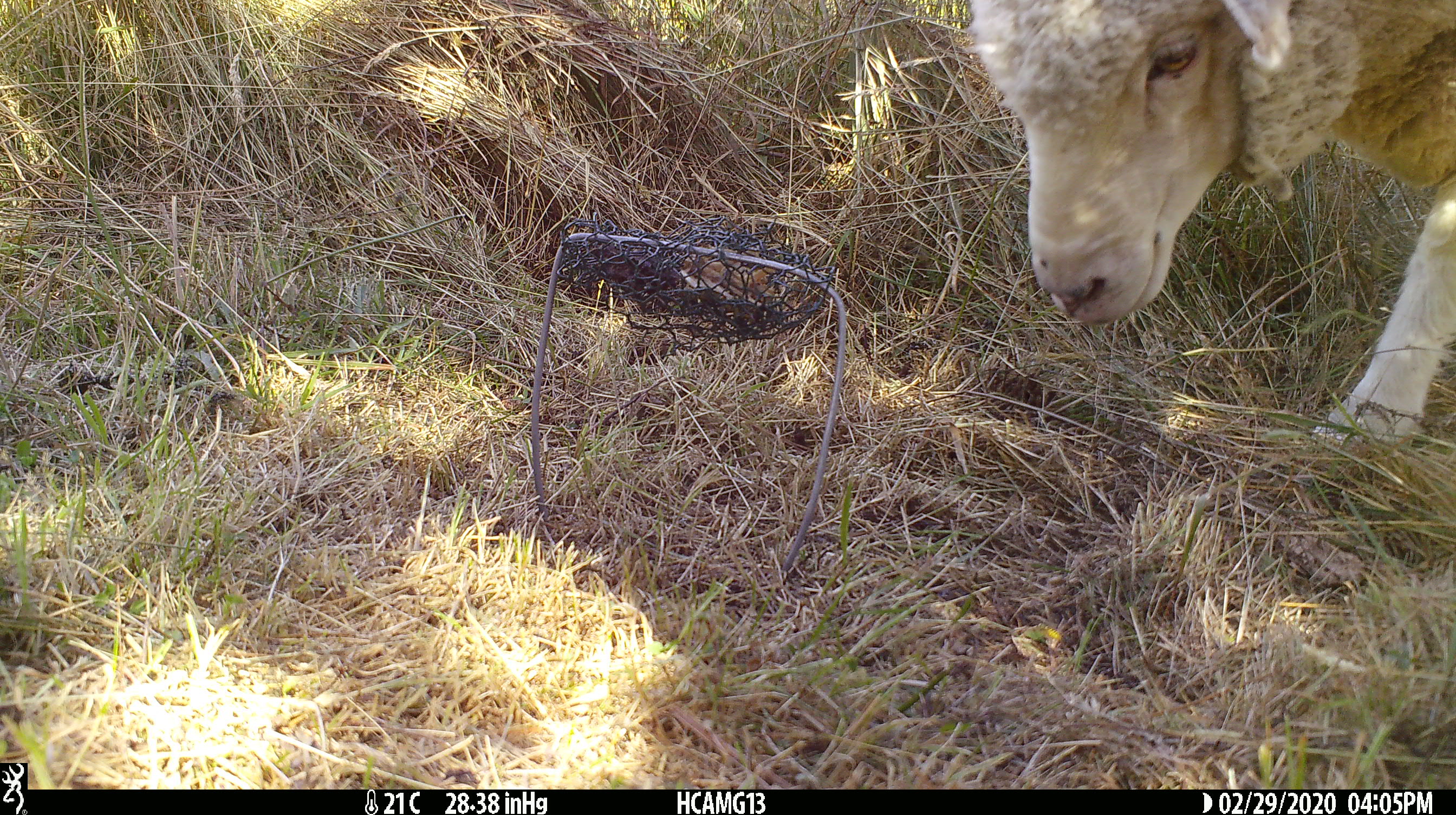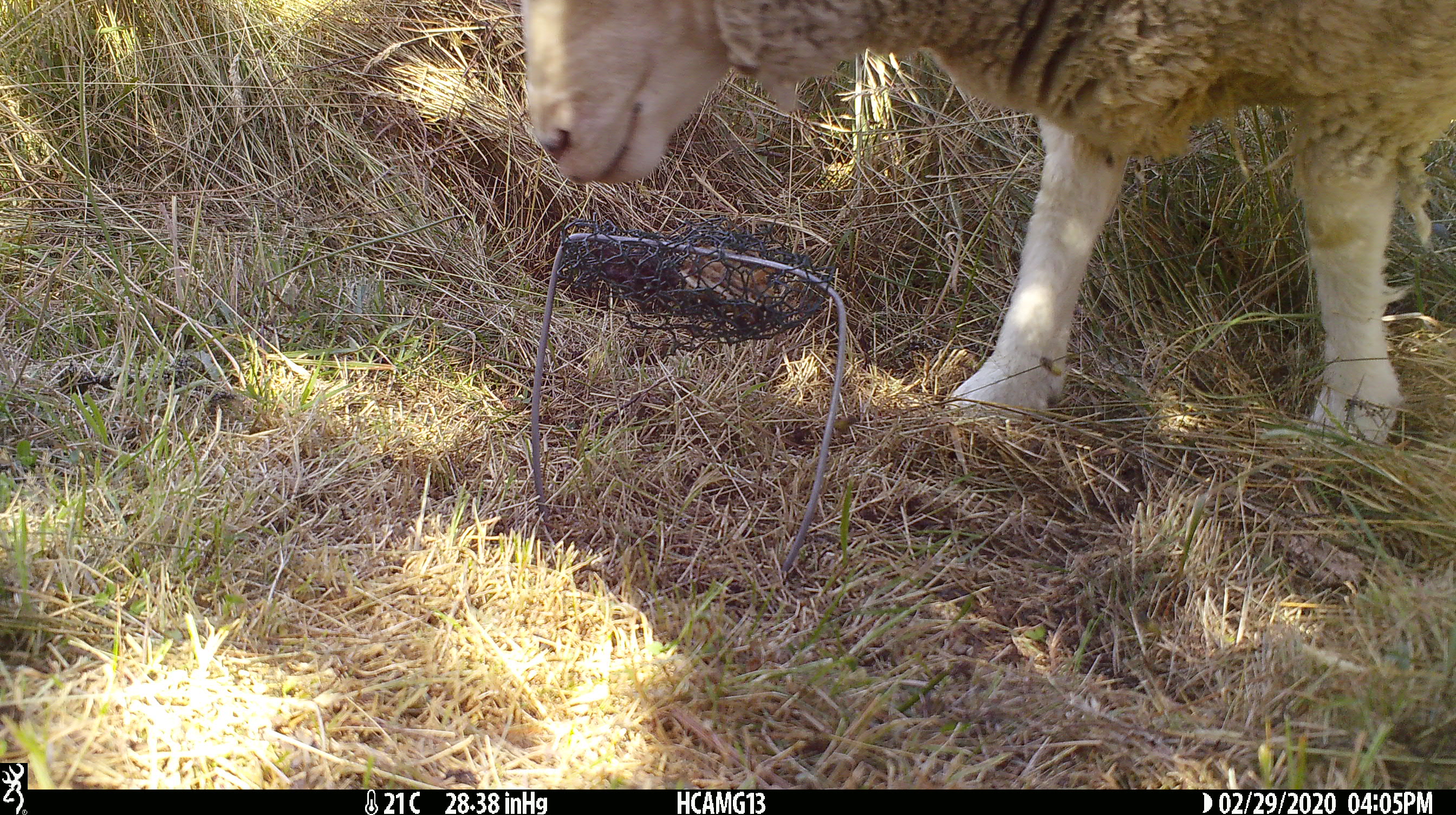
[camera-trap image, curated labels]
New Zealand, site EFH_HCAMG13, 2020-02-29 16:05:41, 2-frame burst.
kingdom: Animalia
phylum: Chordata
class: Mammalia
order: Artiodactyla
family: Bovidae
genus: Ovis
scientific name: Ovis aries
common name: domestic sheep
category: sheep